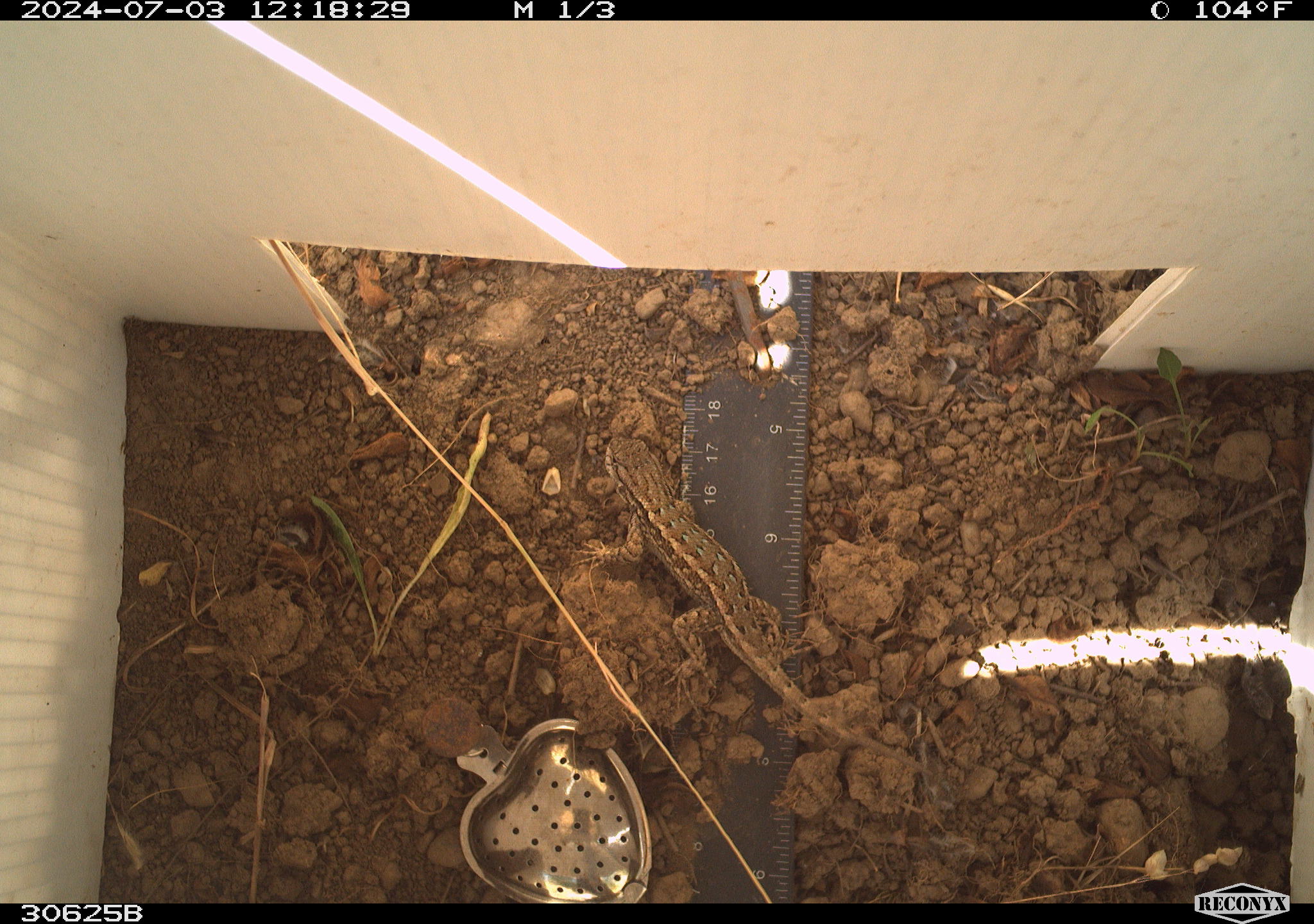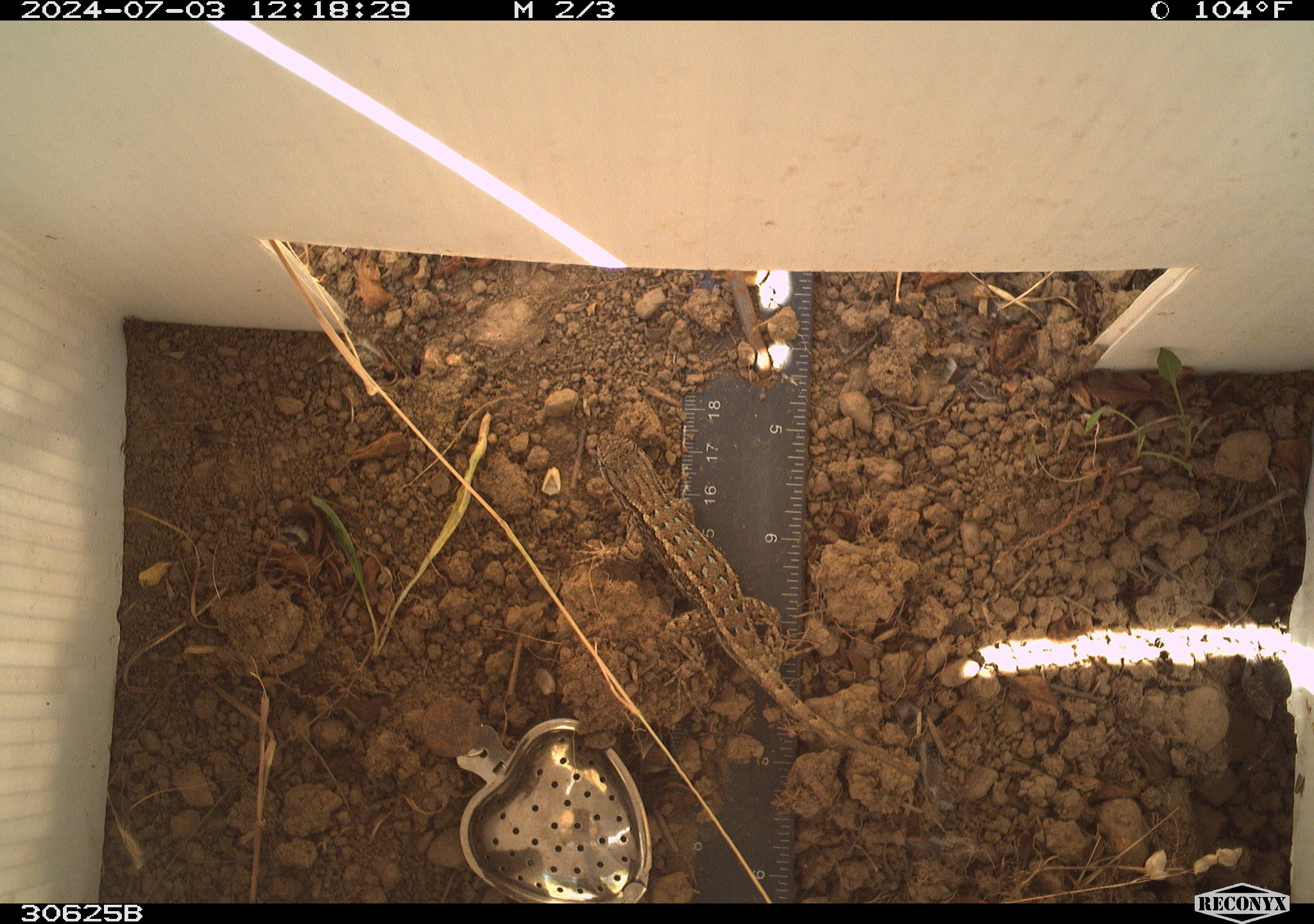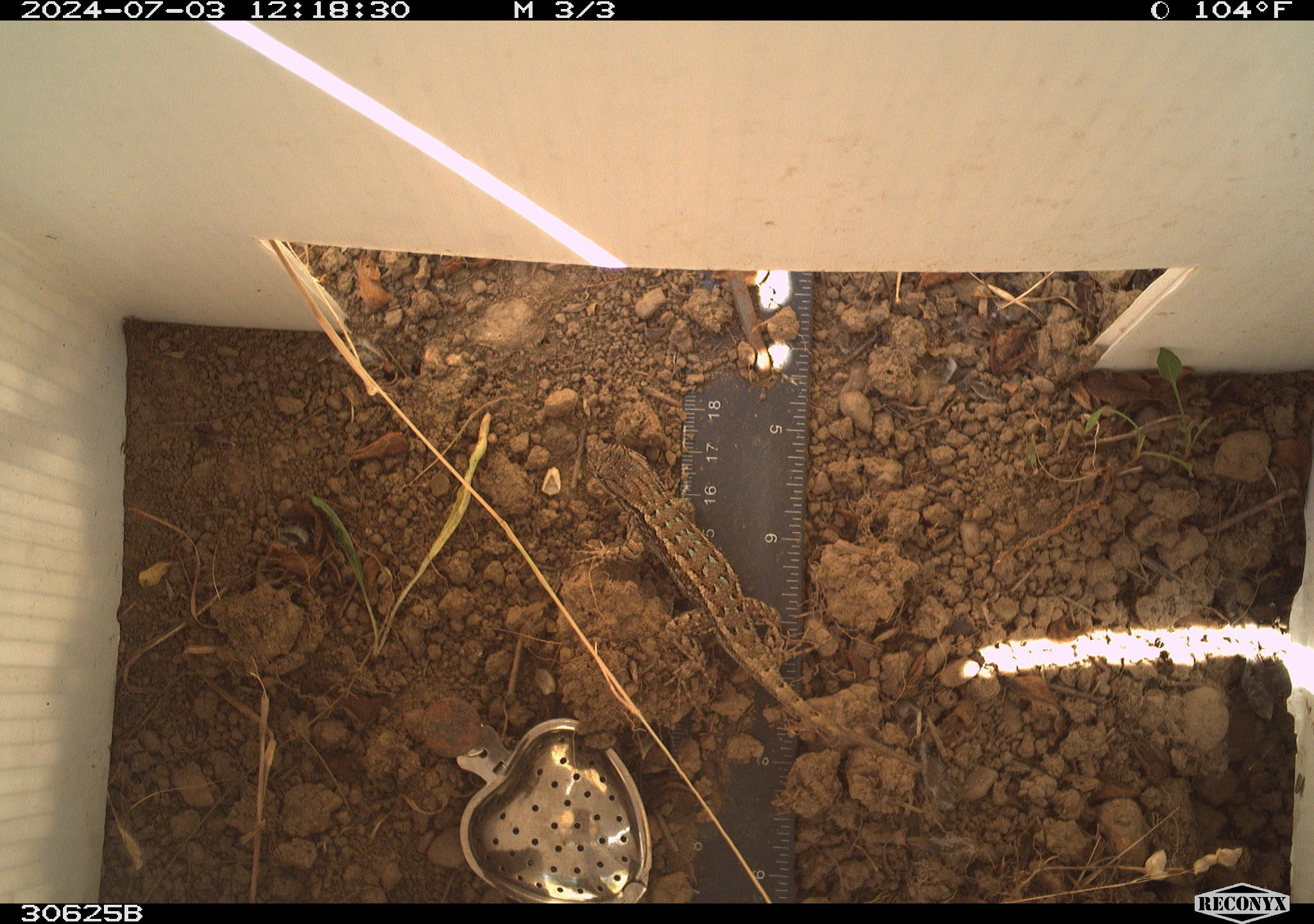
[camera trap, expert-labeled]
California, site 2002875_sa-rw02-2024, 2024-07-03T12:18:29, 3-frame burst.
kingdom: Animalia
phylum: Chordata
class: Reptilia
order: Squamata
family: Phrynosomatidae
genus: Sceloporus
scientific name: Sceloporus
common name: spiny lizards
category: sceloporus species